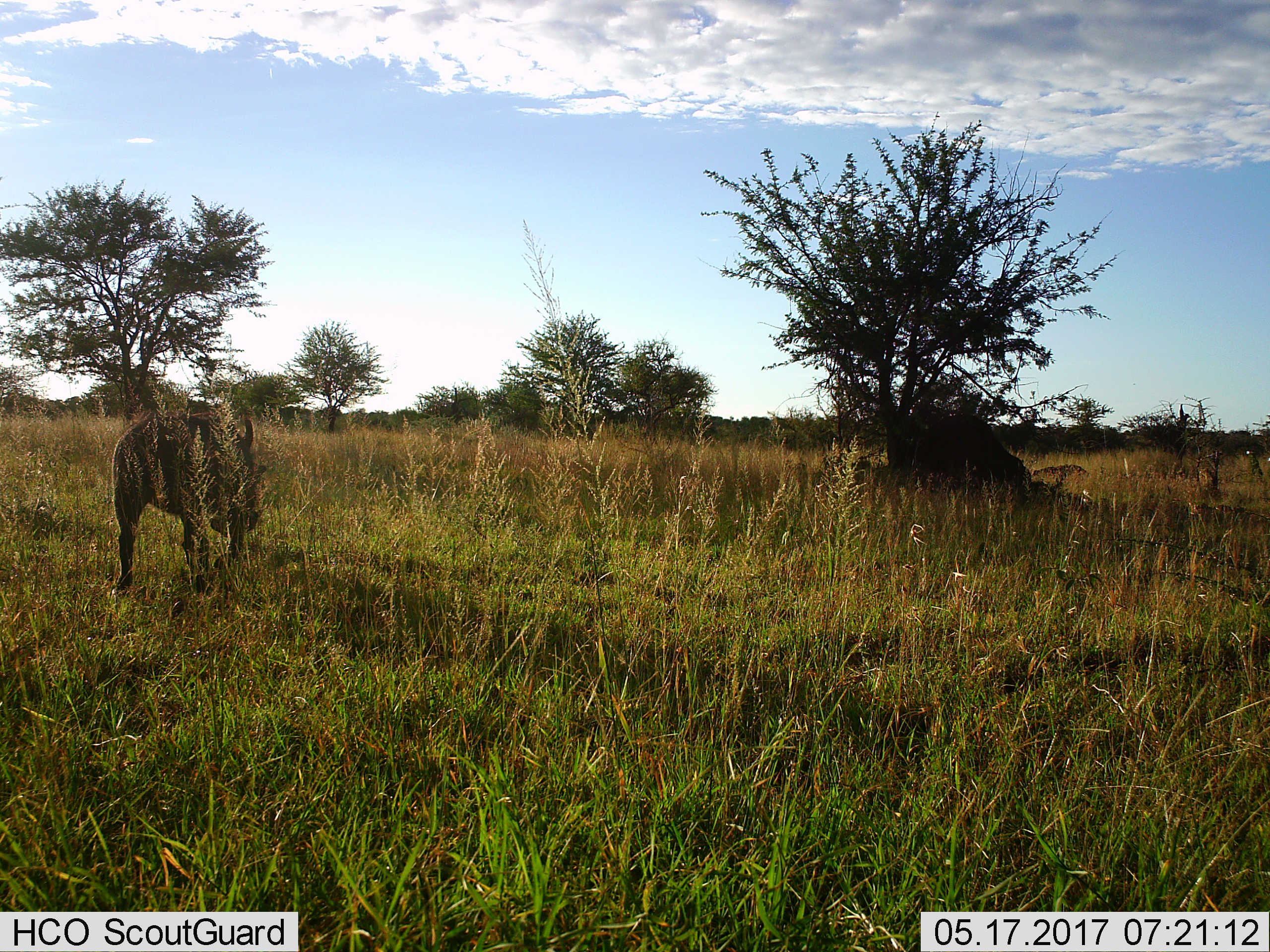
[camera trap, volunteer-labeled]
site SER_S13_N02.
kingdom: Animalia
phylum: Chordata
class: Mammalia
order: Artiodactyla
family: Suidae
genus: Phacochoerus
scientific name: Phacochoerus africanus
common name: warthog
Warthog (Phacochoerus africanus), count 1. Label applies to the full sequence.